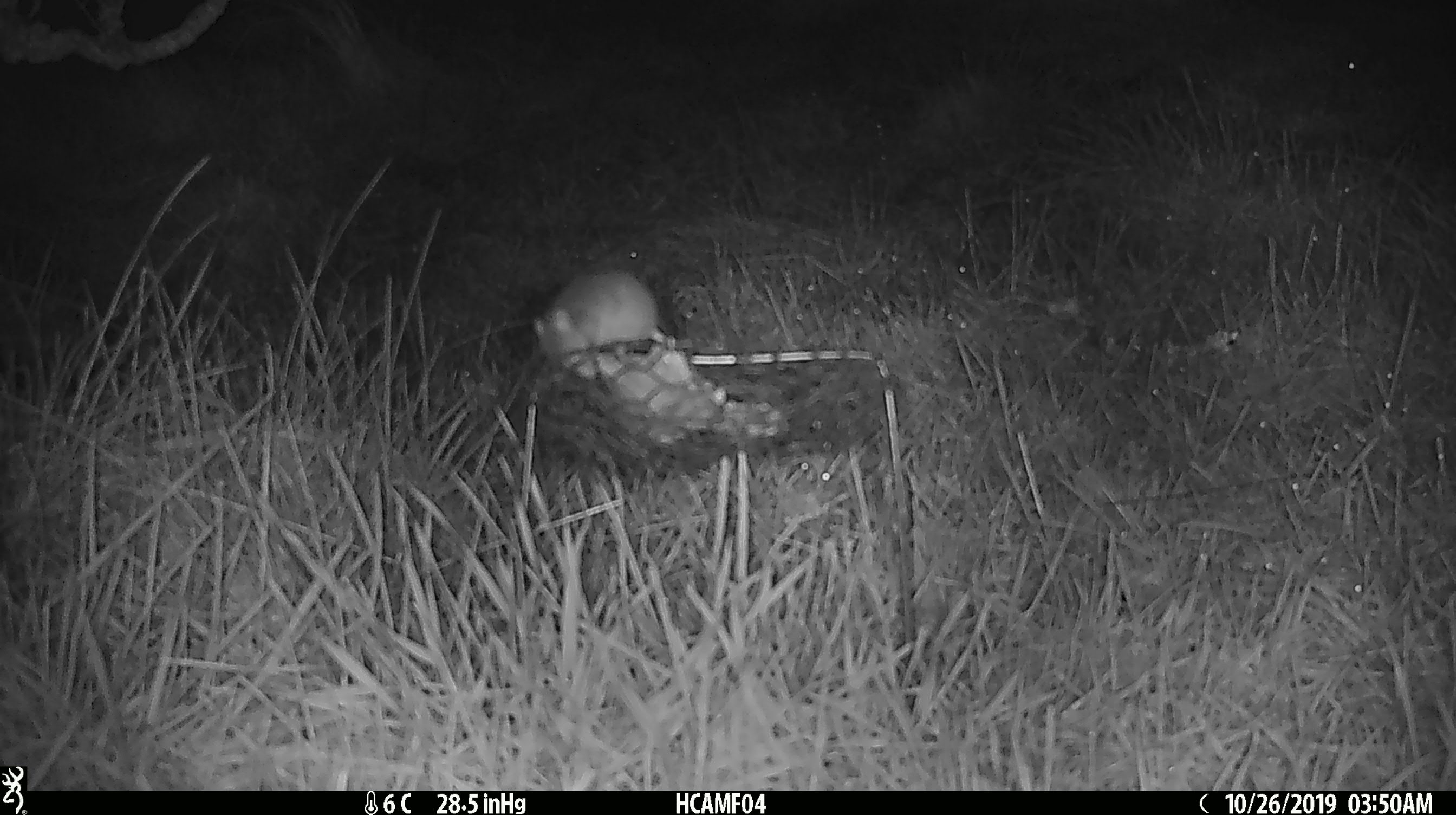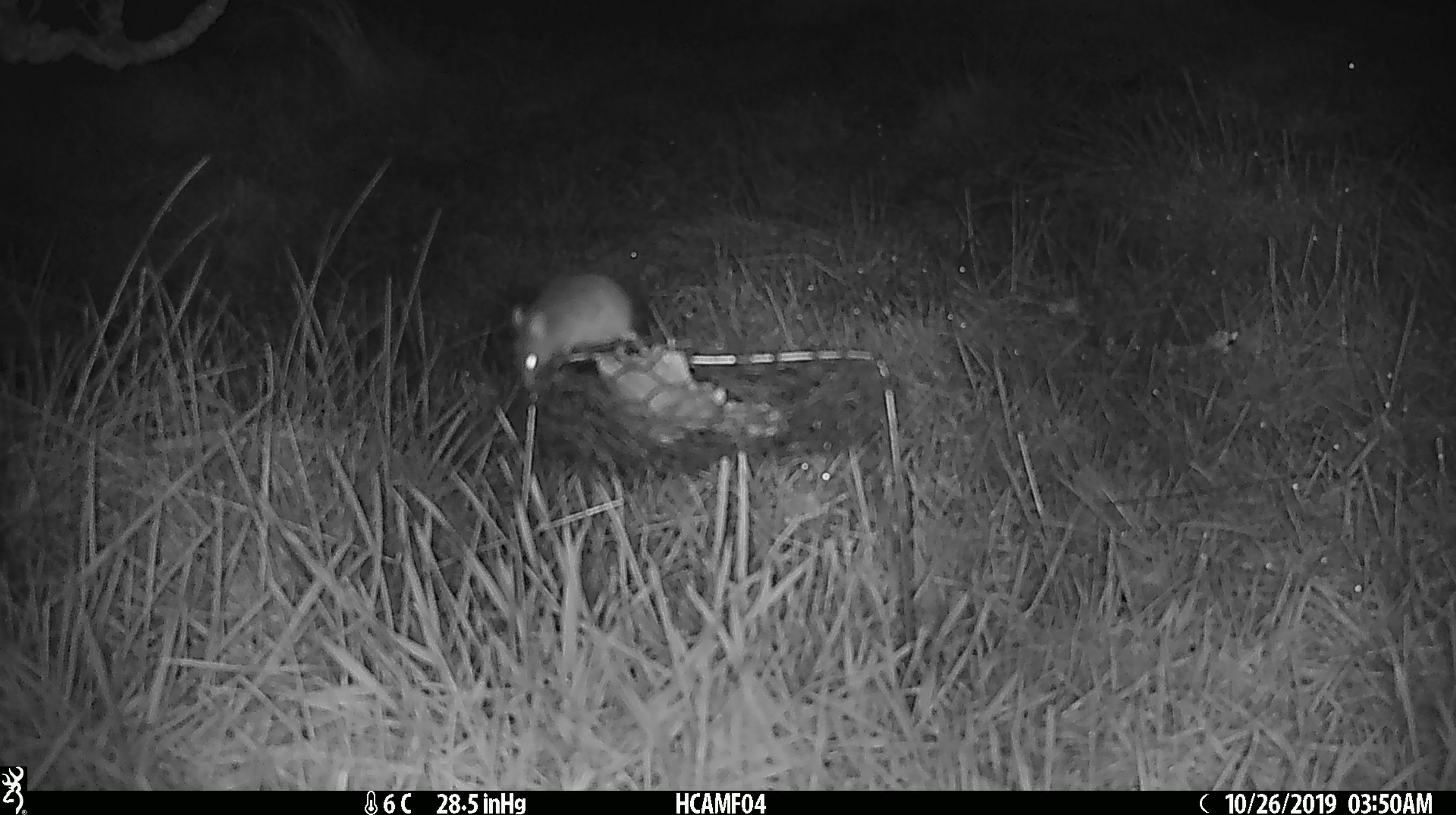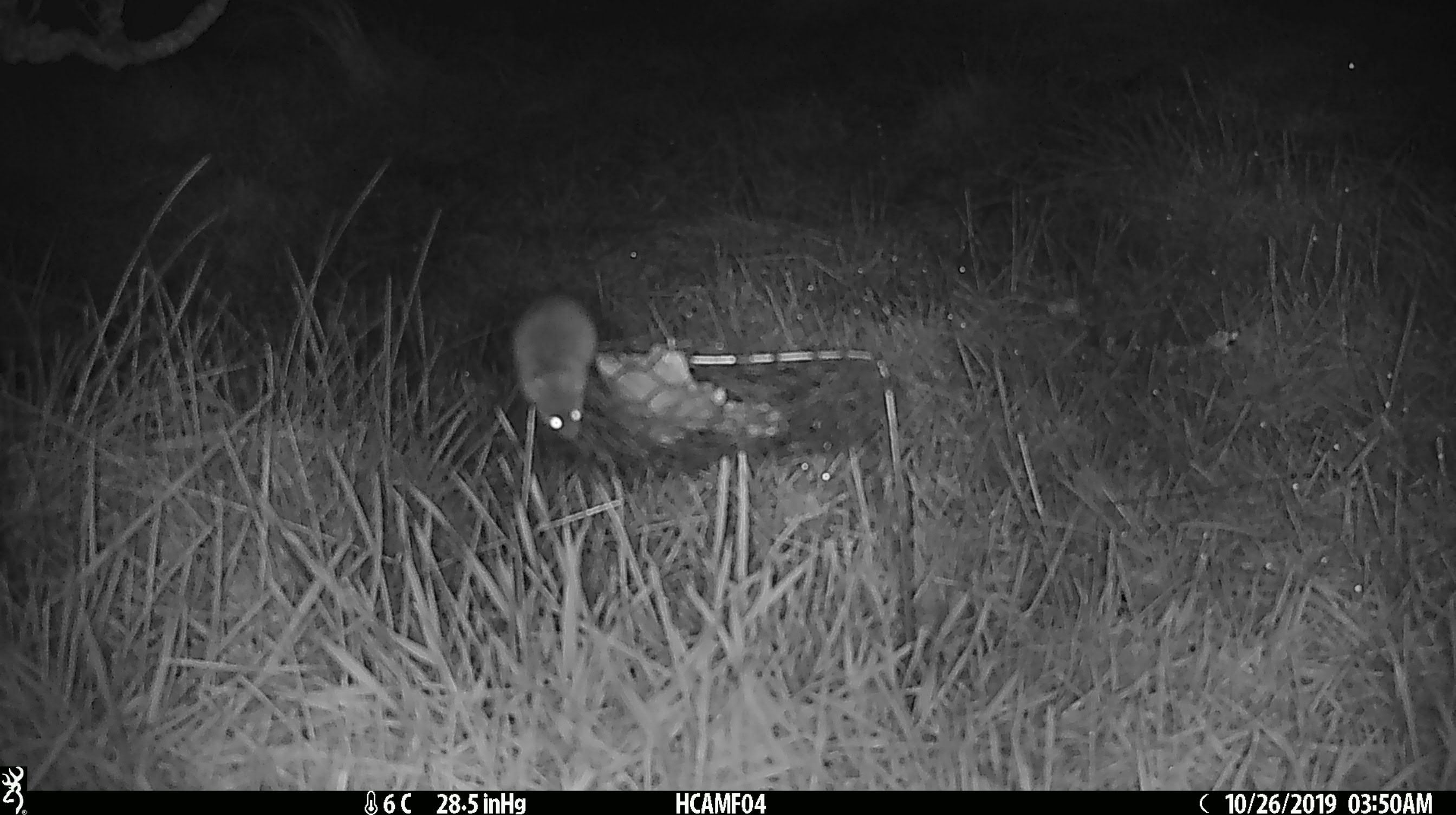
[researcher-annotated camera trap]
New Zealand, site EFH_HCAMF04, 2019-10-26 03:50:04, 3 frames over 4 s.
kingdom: Animalia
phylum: Chordata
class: Mammalia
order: Rodentia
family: Muridae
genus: Mus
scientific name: Mus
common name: mouse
Mouse (Mus).